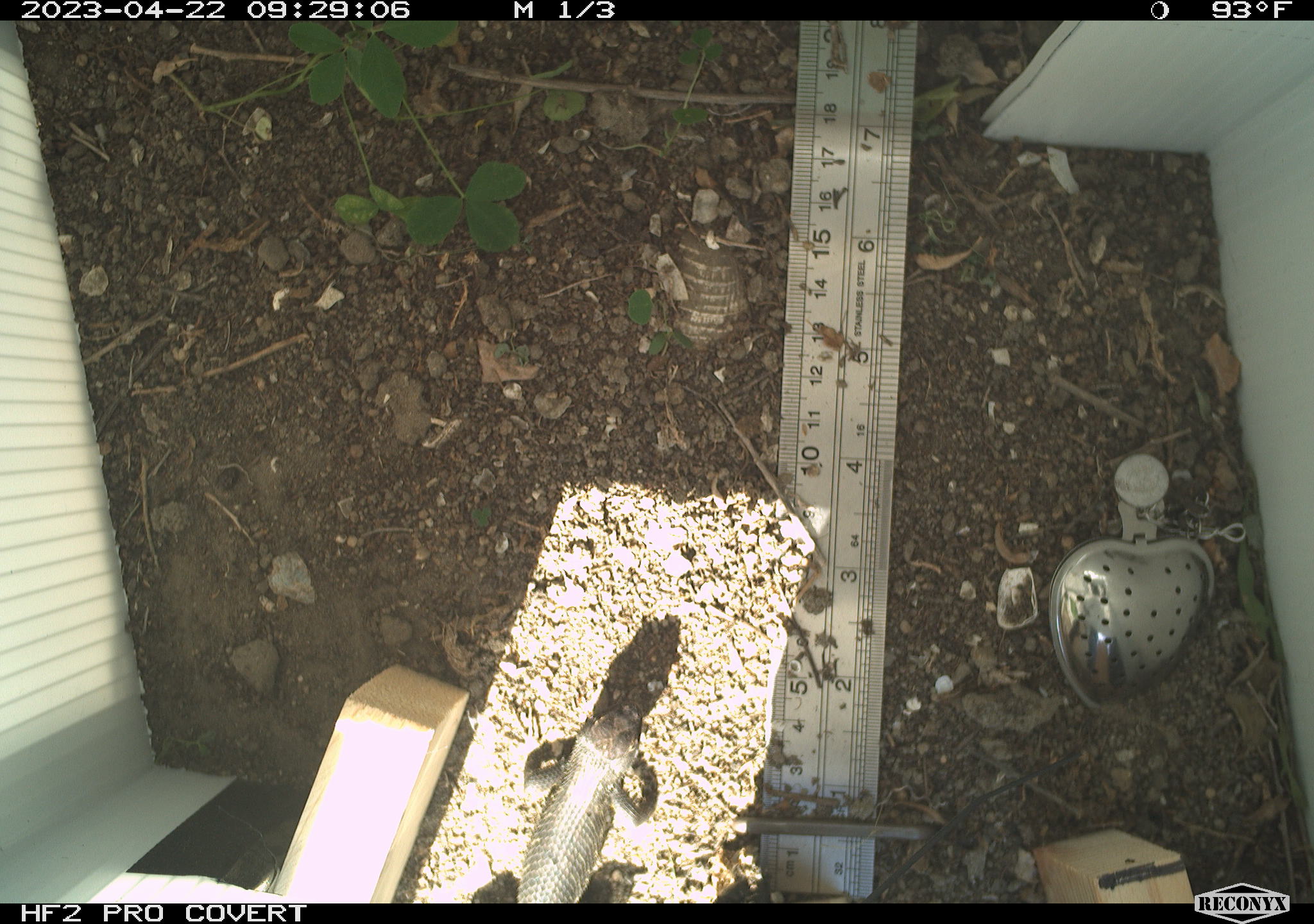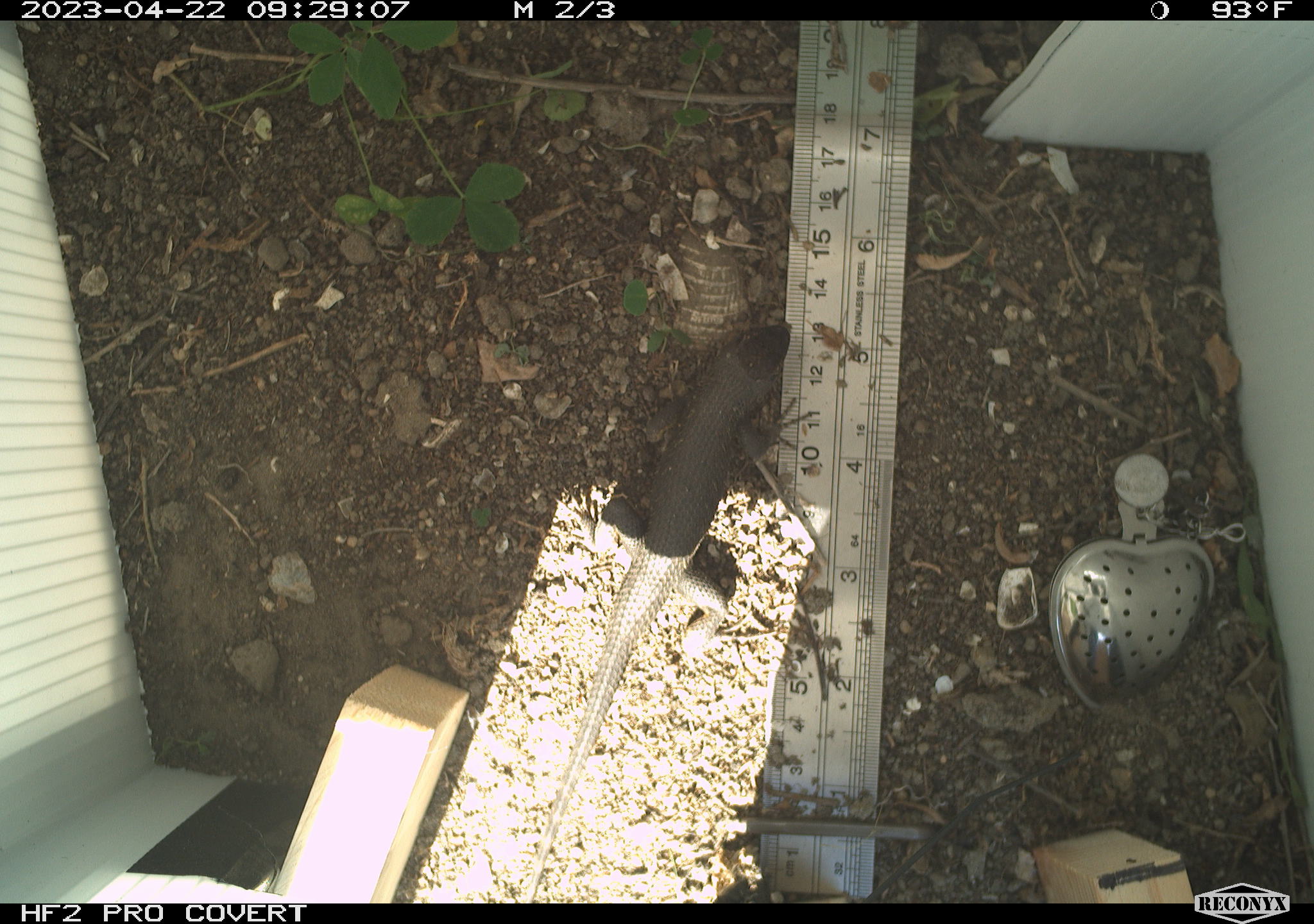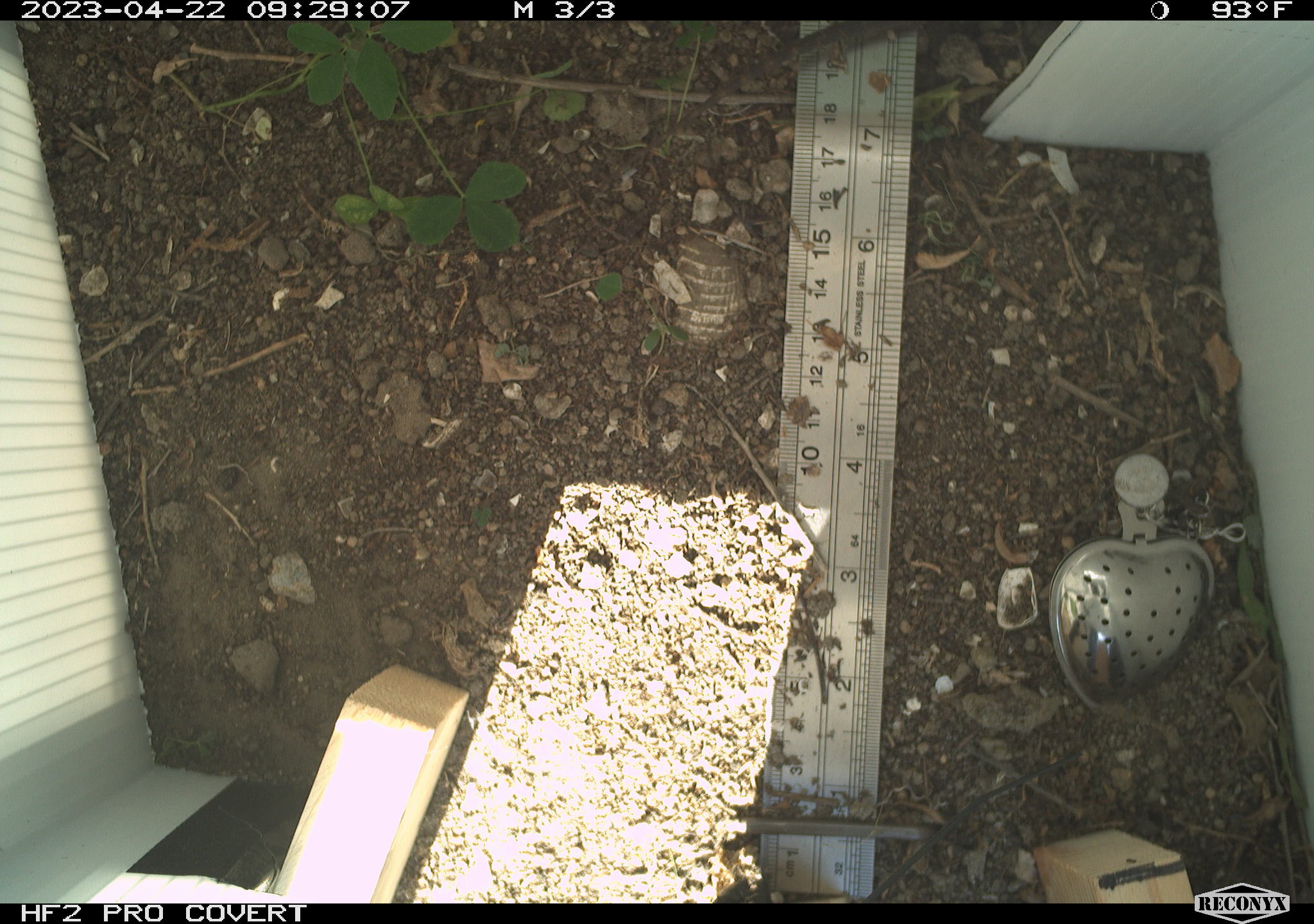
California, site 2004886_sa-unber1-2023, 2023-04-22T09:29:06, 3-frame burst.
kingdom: Animalia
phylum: Chordata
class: Reptilia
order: Squamata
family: Phrynosomatidae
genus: Sceloporus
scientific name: Sceloporus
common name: spiny lizards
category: sceloporus species